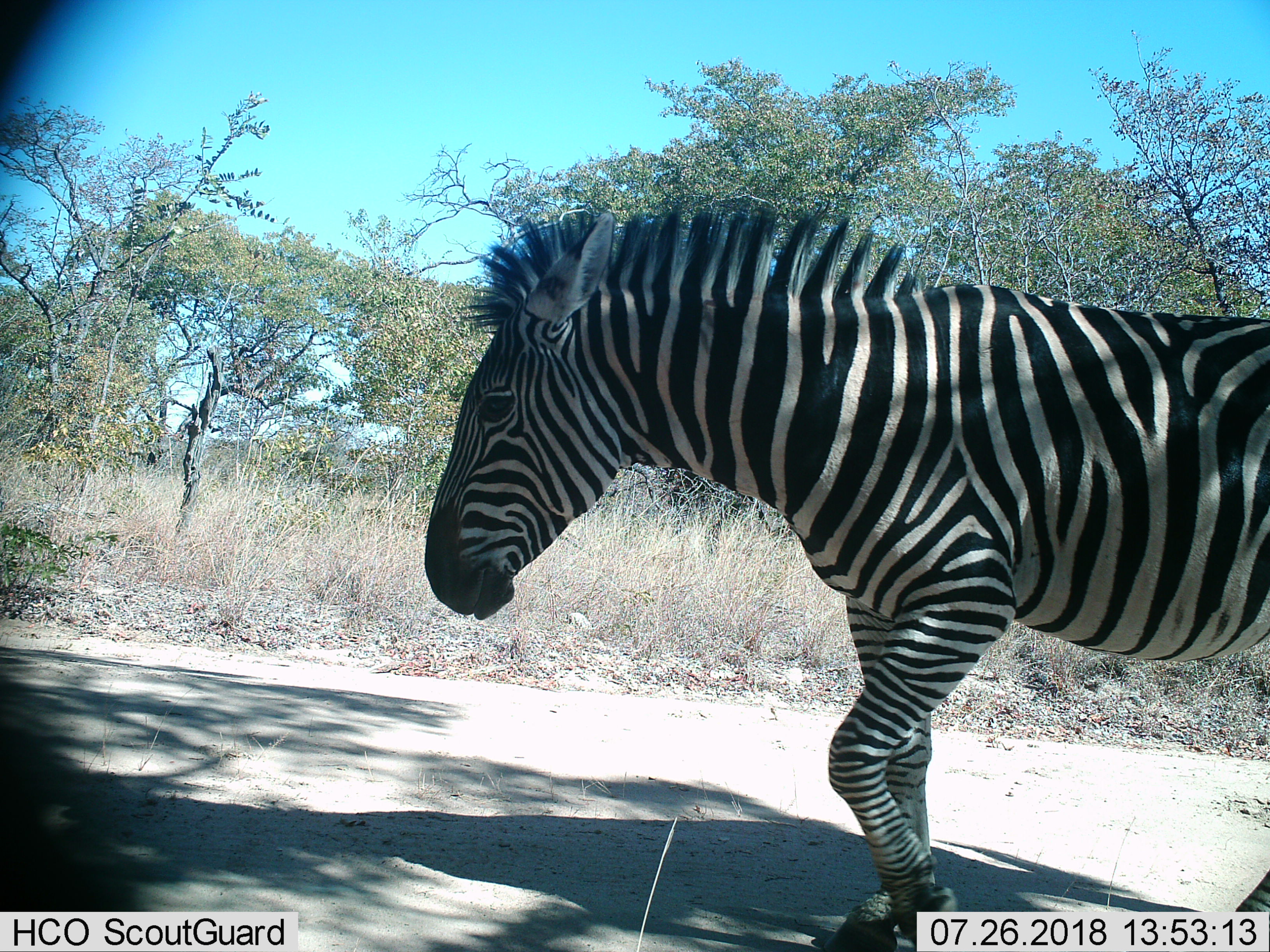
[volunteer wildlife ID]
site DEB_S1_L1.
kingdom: Animalia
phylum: Chordata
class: Mammalia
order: Perissodactyla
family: Equidae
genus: Equus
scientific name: Equus quagga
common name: plains zebra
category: zebraplains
Zebraplains (plains zebra) (Equus quagga), count 1. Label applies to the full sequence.